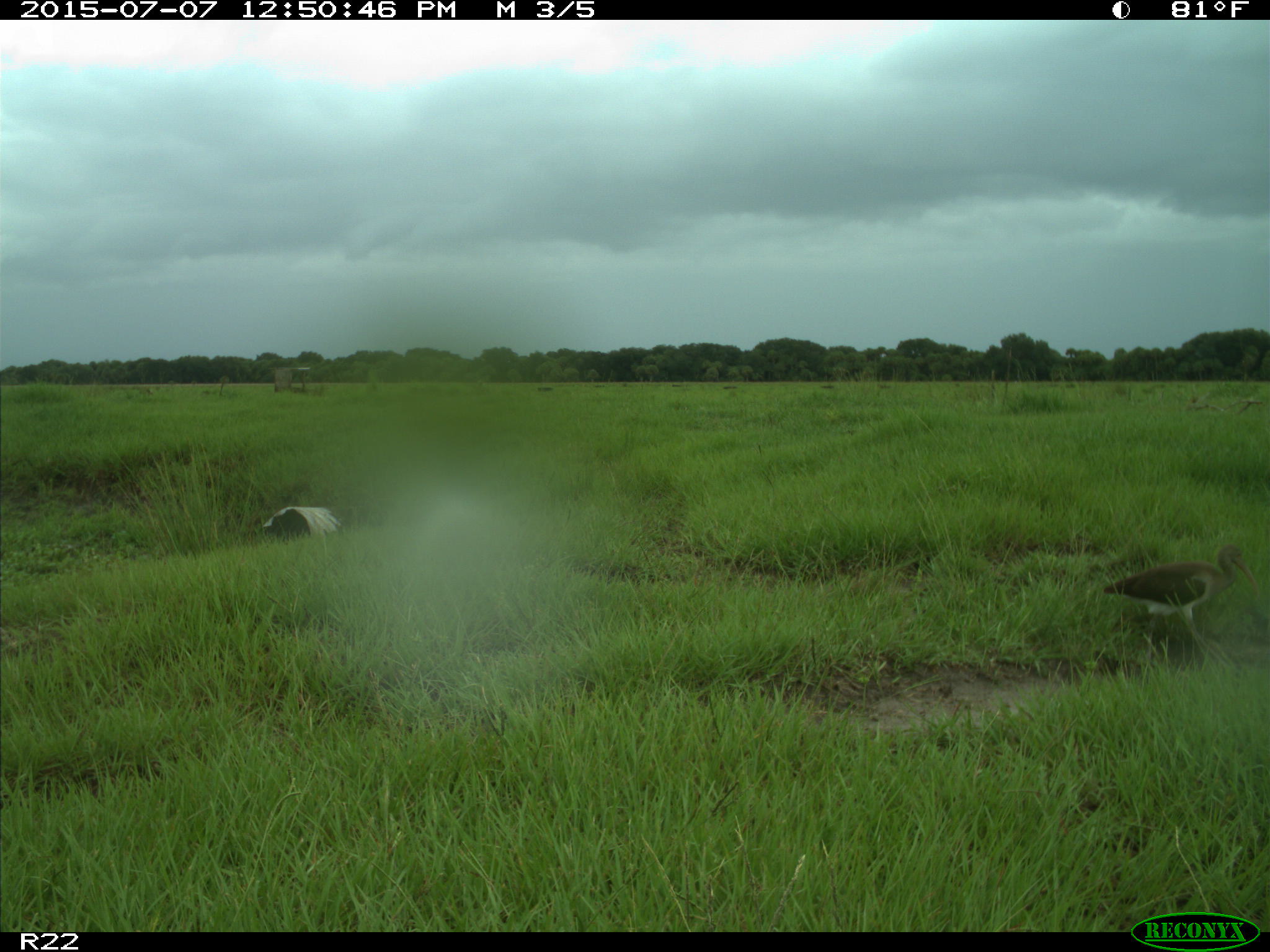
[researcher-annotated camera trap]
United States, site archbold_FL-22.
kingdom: Animalia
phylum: Chordata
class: Mammalia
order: Artiodactyla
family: Bovidae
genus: Bos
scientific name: Bos taurus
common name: domestic cow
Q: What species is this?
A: Bos taurus (domestic cow).